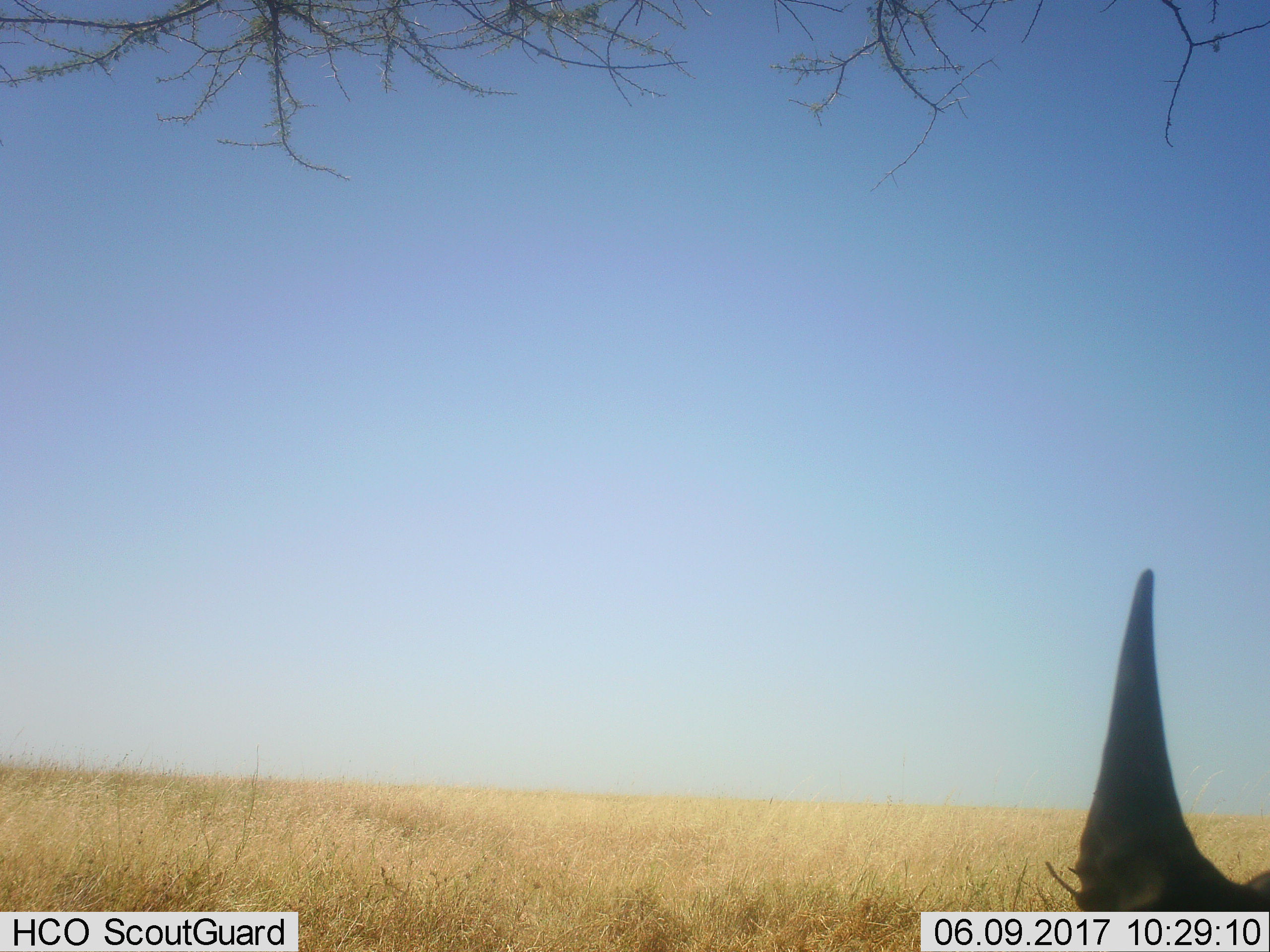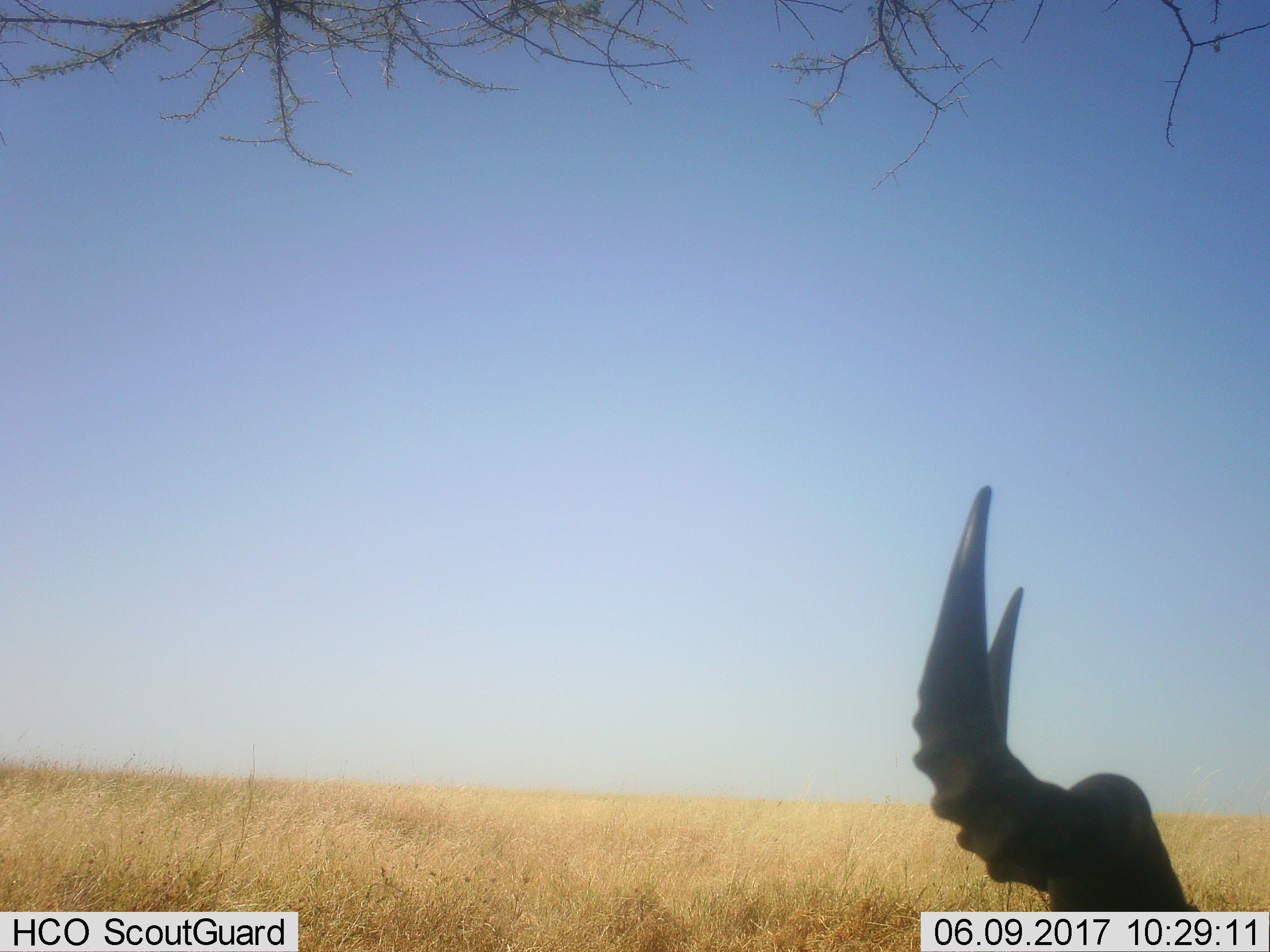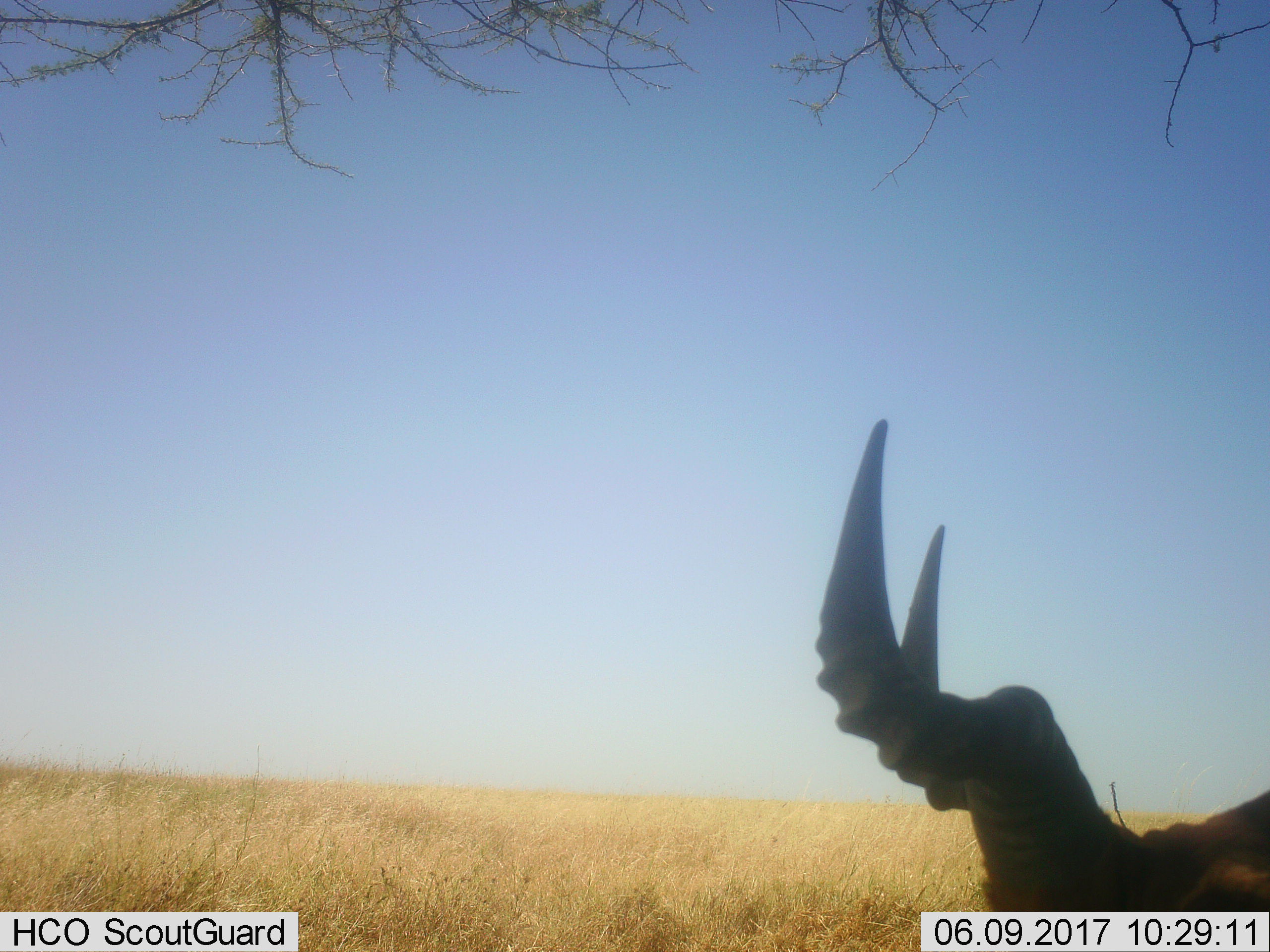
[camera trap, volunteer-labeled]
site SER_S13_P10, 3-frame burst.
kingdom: Animalia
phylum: Chordata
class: Mammalia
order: Artiodactyla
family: Bovidae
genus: Alcelaphus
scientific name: Alcelaphus buselaphus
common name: hartebeest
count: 1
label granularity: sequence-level